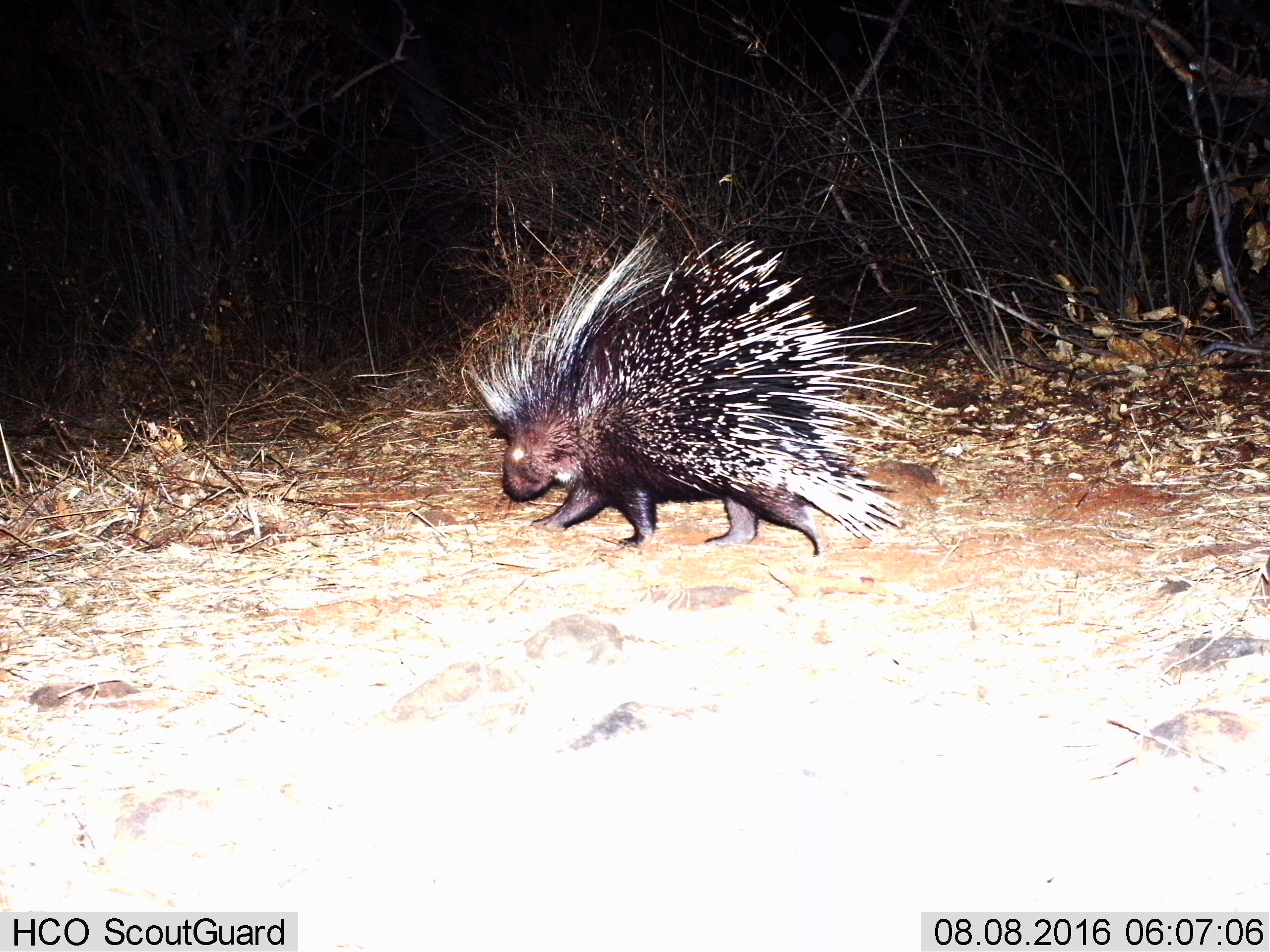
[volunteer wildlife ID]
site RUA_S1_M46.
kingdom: Animalia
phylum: Chordata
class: Mammalia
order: Rodentia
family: Hystricidae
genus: Hystrix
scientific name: Hystrix cristata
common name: crested porcupine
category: porcupine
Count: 1.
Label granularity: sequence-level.